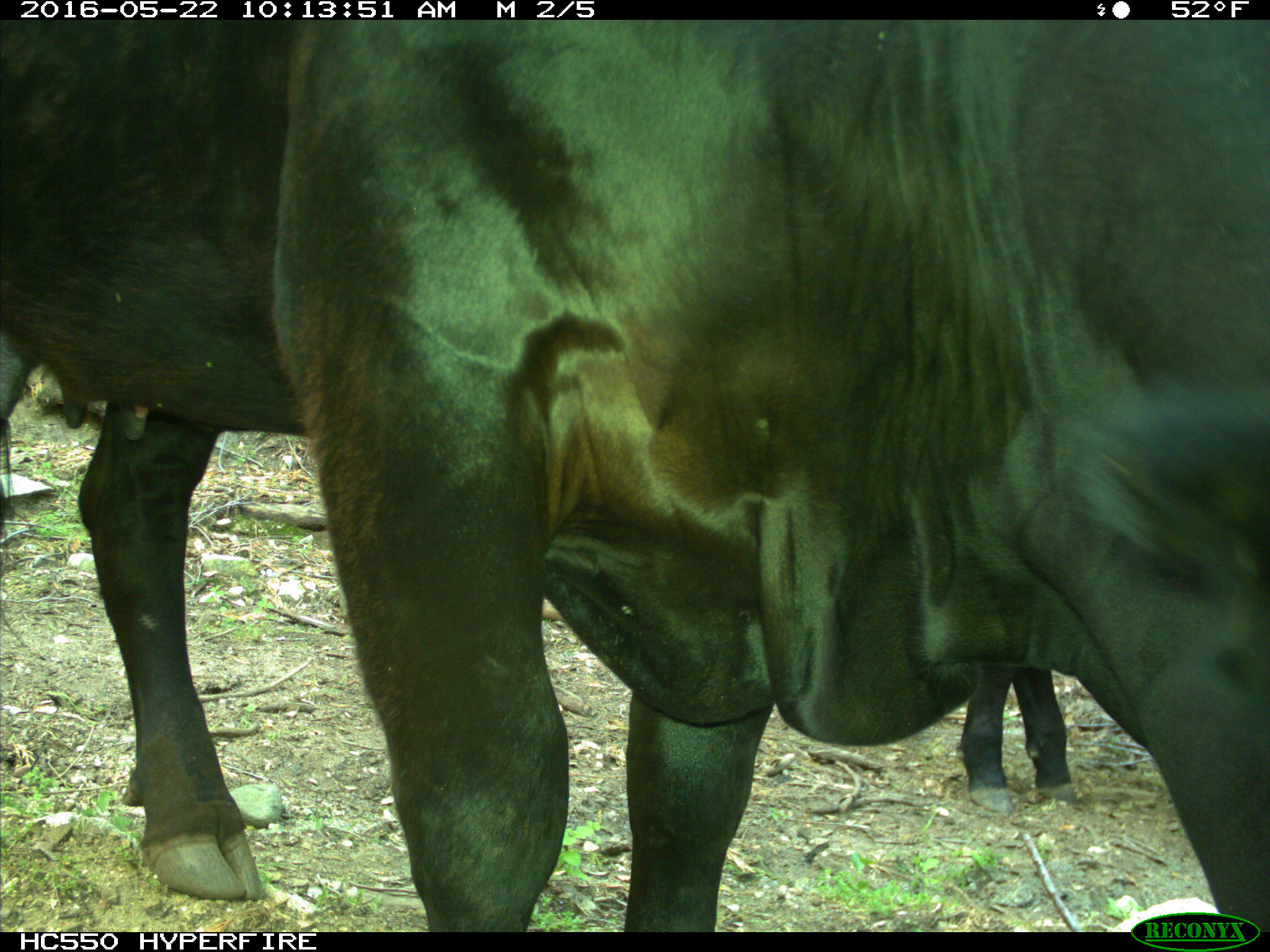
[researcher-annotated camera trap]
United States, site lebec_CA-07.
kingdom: Animalia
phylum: Chordata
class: Mammalia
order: Artiodactyla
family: Bovidae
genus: Bos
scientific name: Bos taurus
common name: domestic cow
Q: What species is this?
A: Bos taurus (domestic cow).